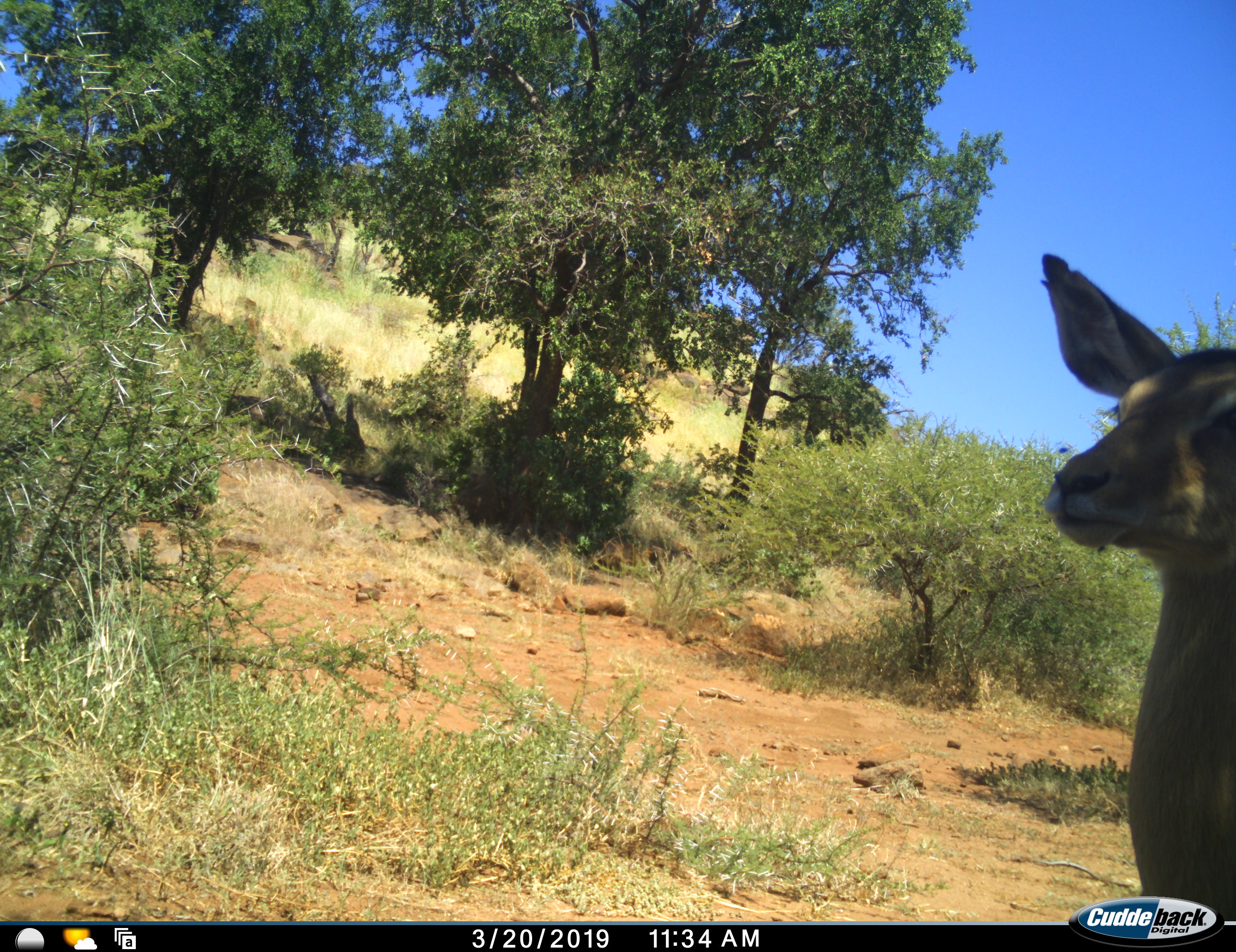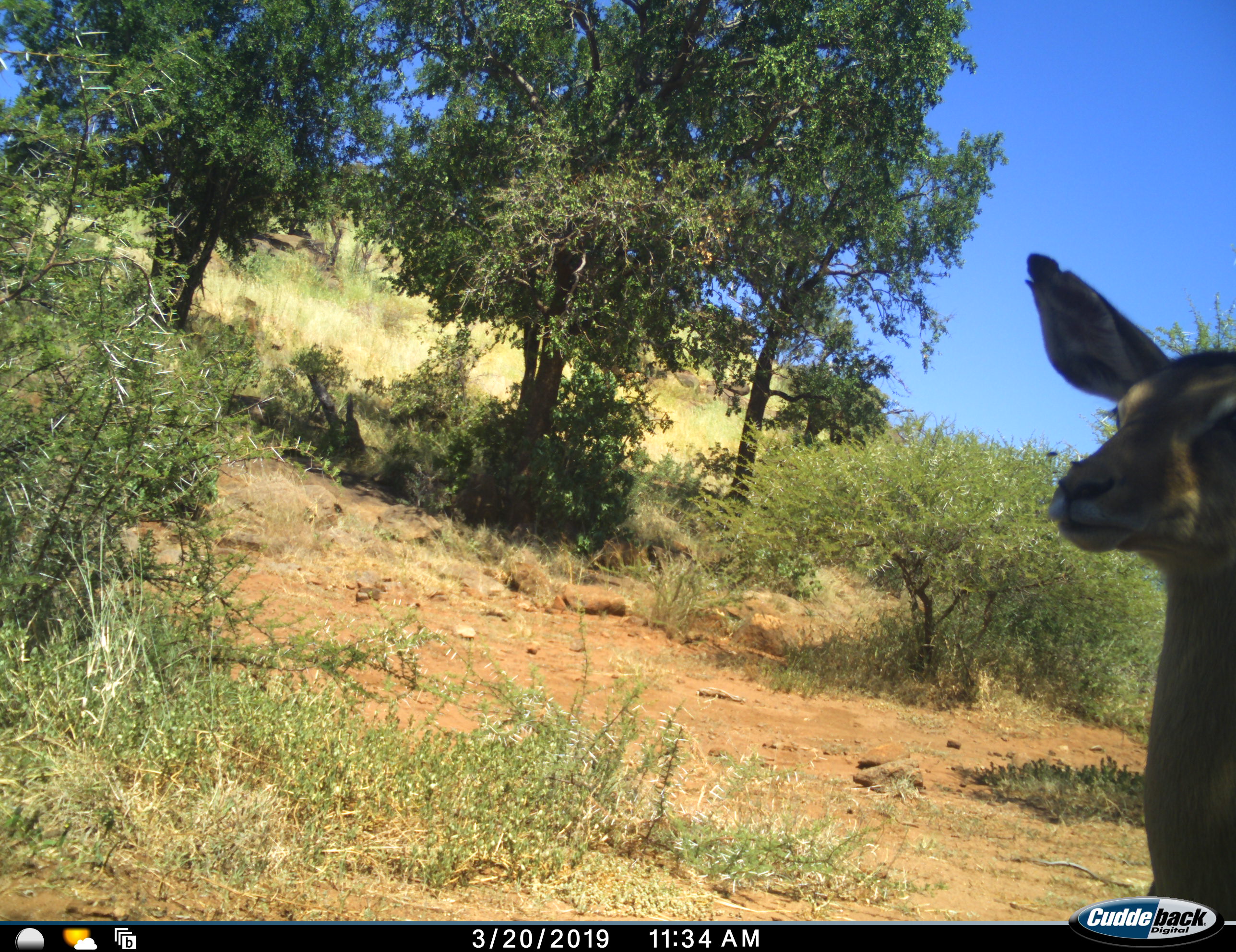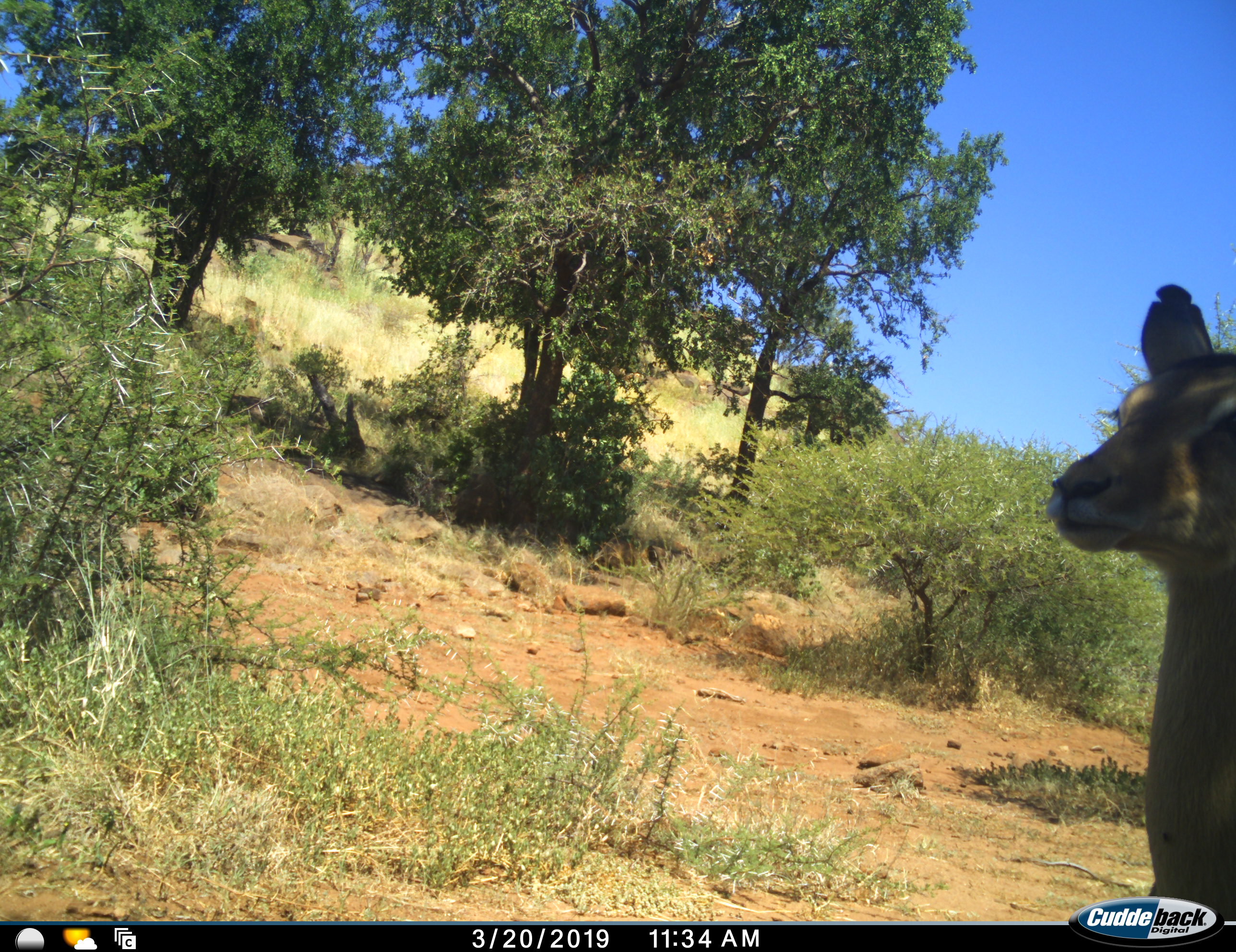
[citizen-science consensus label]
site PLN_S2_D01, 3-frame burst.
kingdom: Animalia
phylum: Chordata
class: Mammalia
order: Artiodactyla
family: Bovidae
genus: Aepyceros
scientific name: Aepyceros melampus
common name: impala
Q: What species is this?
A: Impala (Aepyceros melampus).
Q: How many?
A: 1.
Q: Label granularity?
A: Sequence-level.